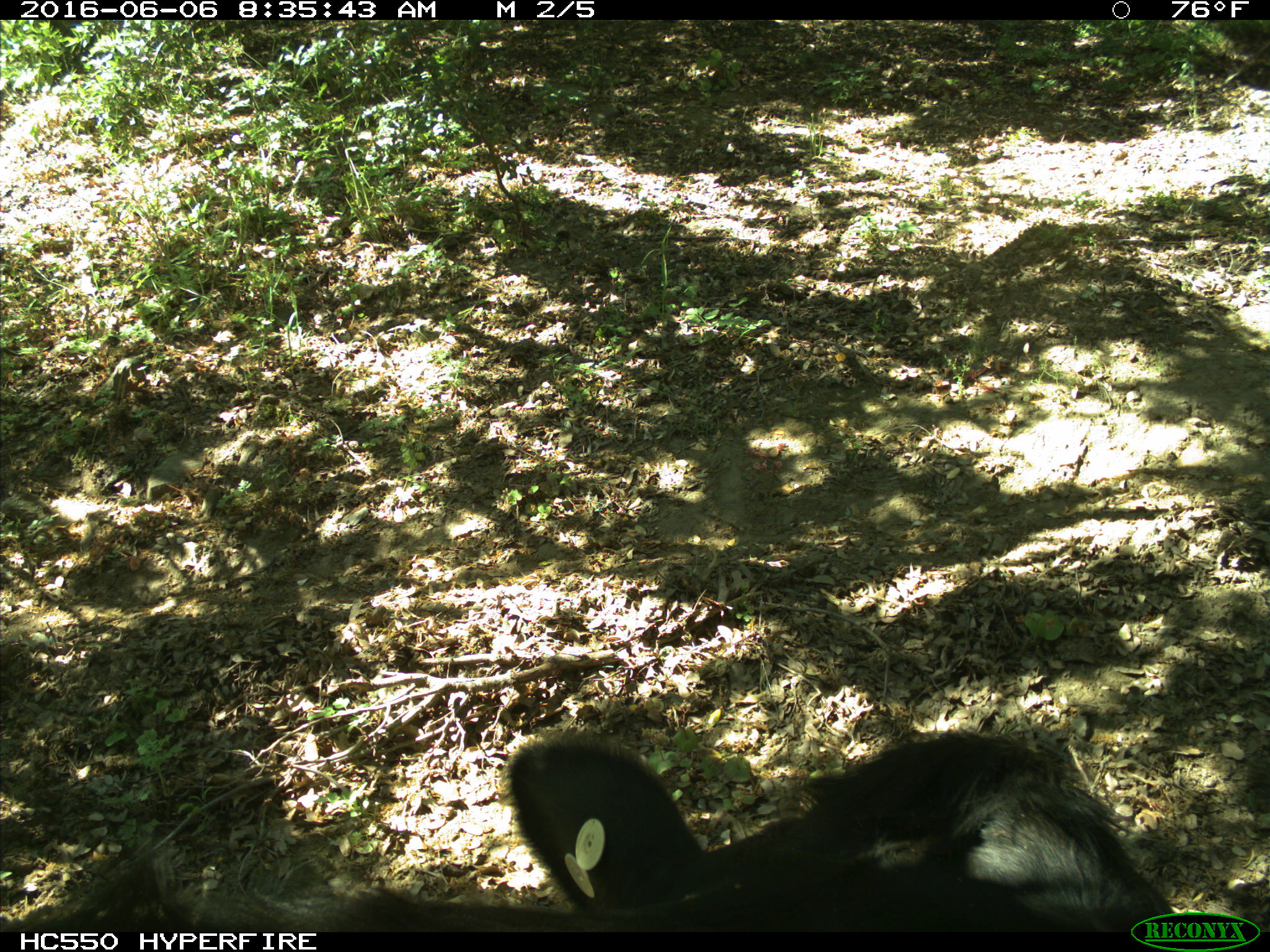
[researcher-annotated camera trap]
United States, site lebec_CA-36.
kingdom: Animalia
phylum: Chordata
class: Mammalia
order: Artiodactyla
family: Bovidae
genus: Bos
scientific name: Bos taurus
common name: domestic cow